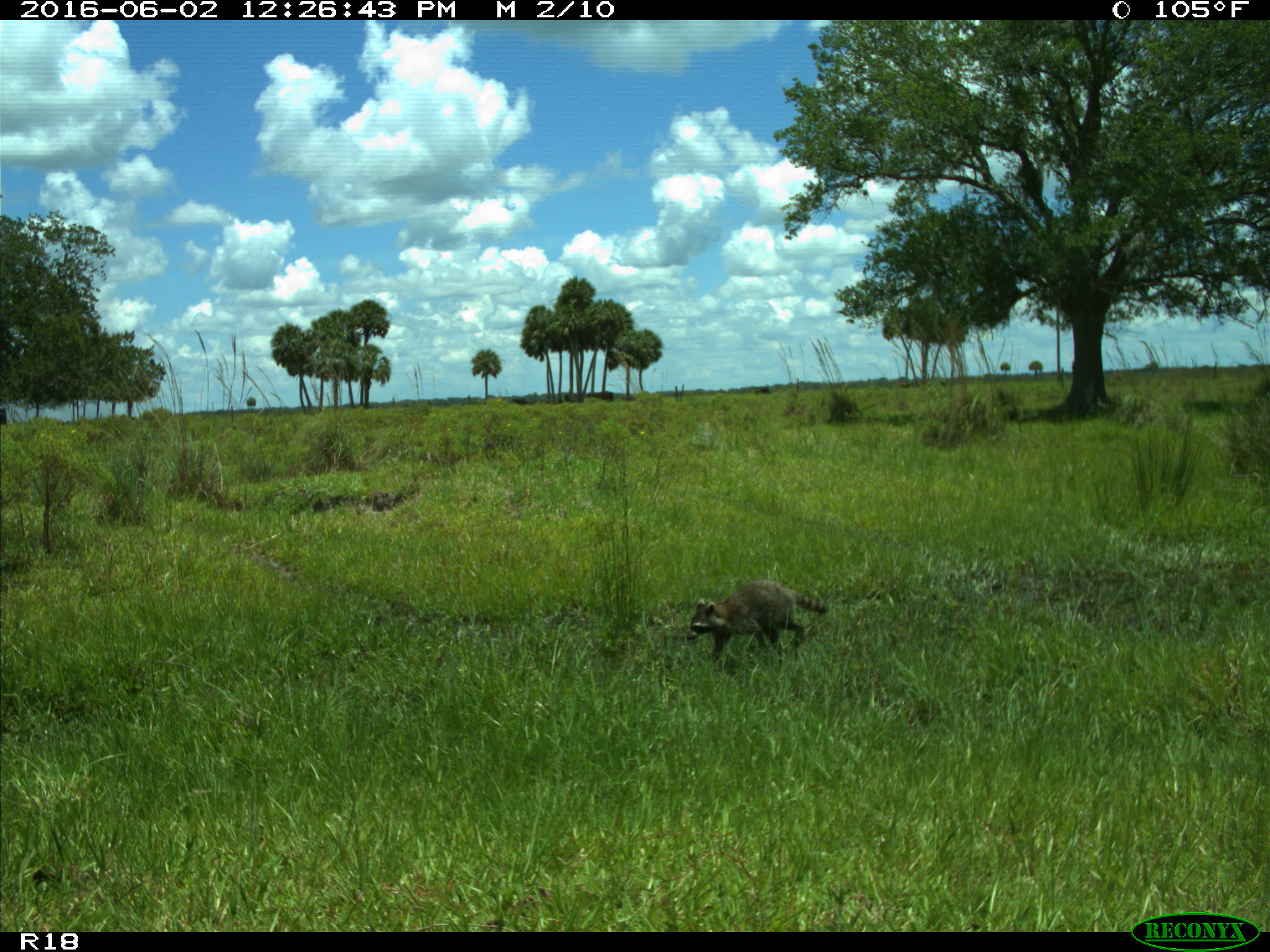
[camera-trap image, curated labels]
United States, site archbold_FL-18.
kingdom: Animalia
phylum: Chordata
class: Mammalia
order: Carnivora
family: Procyonidae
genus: Procyon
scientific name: Procyon lotor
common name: common raccoon